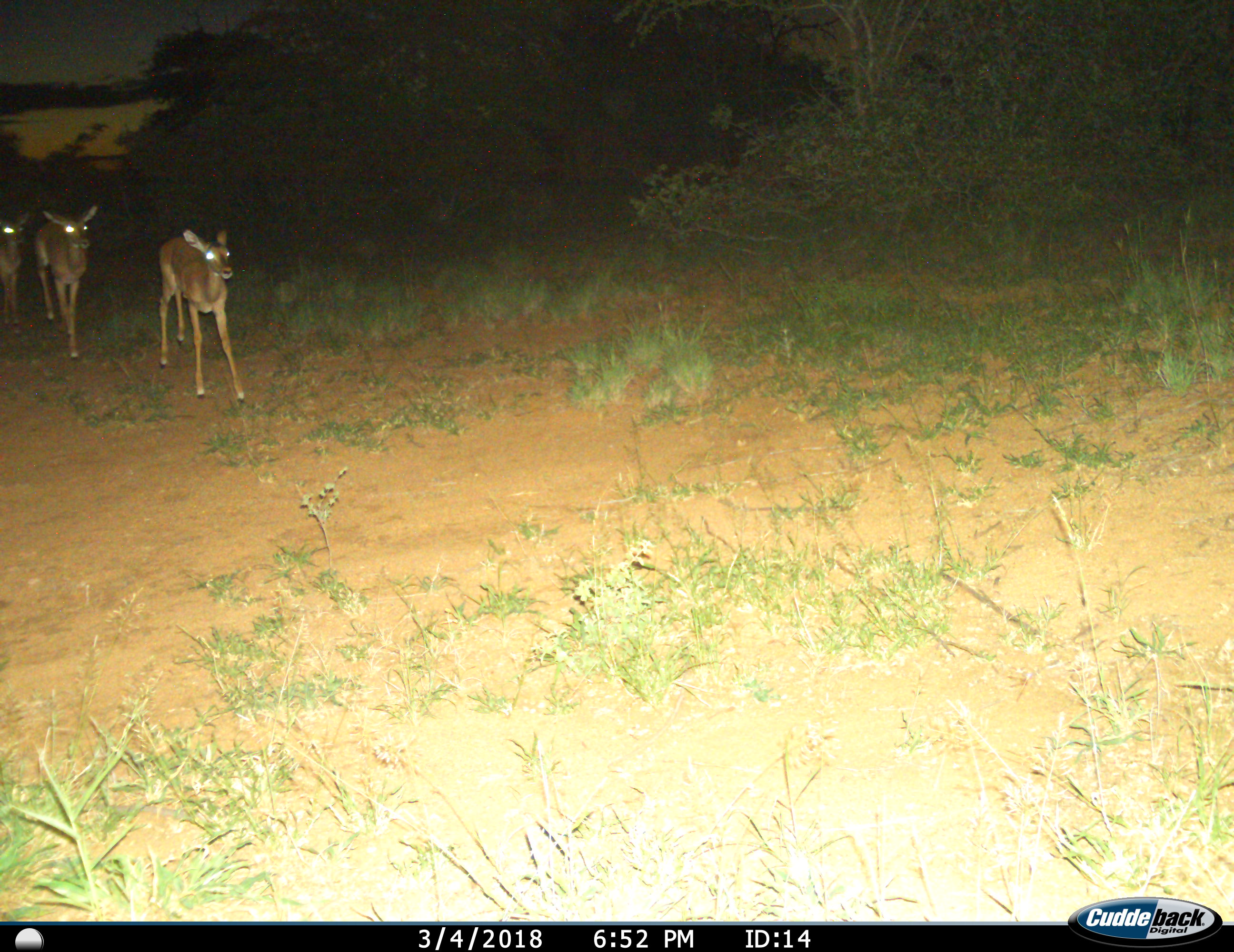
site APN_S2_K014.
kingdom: Animalia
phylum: Chordata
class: Mammalia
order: Artiodactyla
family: Bovidae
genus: Aepyceros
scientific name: Aepyceros melampus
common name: impala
Impala (Aepyceros melampus), count 3. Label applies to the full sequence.